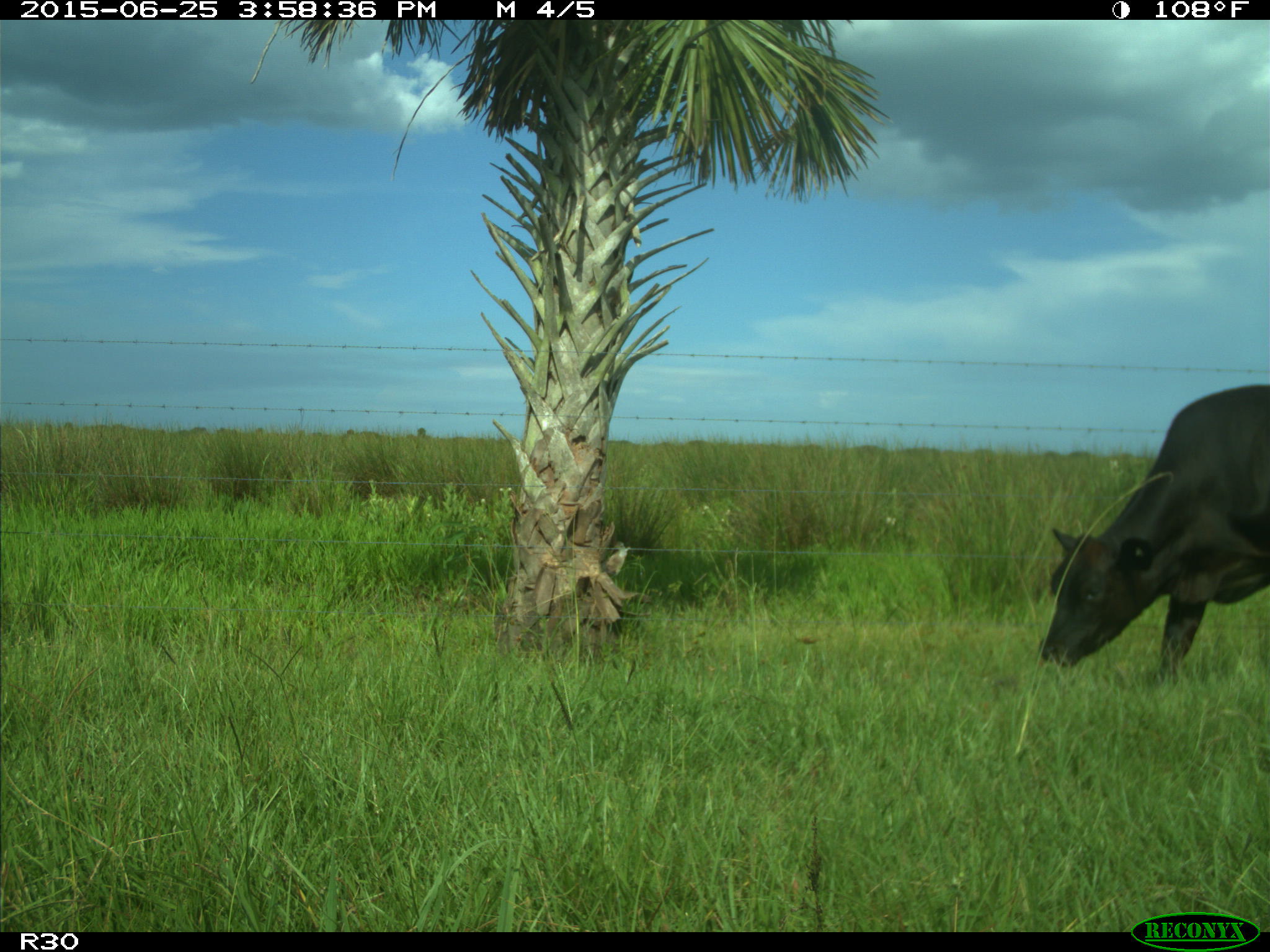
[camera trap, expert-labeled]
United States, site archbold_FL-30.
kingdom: Animalia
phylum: Chordata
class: Mammalia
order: Artiodactyla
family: Bovidae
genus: Bos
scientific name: Bos taurus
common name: domestic cow